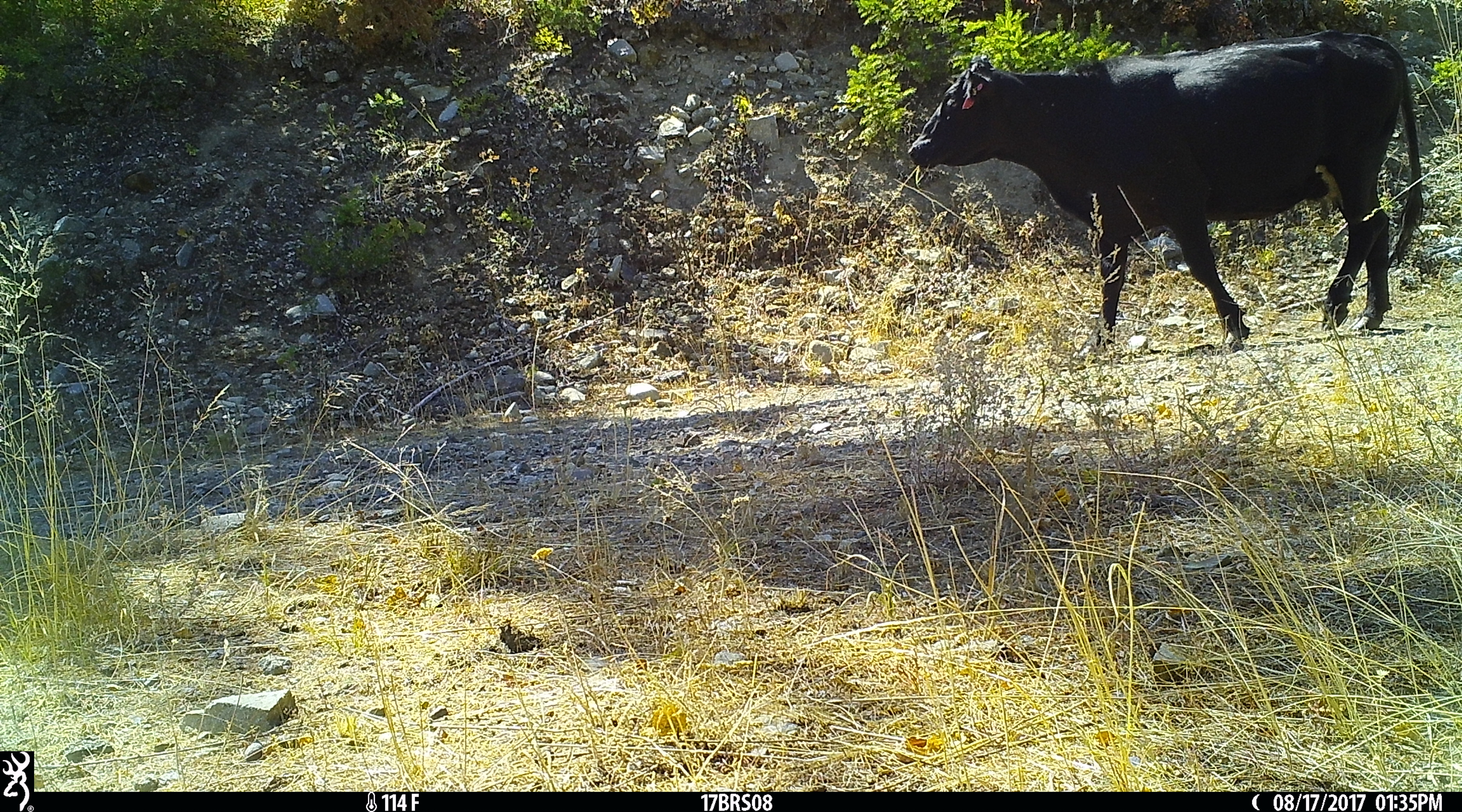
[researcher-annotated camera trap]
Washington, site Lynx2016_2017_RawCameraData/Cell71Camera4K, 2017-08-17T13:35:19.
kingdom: Animalia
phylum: Chordata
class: Mammalia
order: Artiodactyla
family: Bovidae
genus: Bos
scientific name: Bos taurus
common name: domestic cattle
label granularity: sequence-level